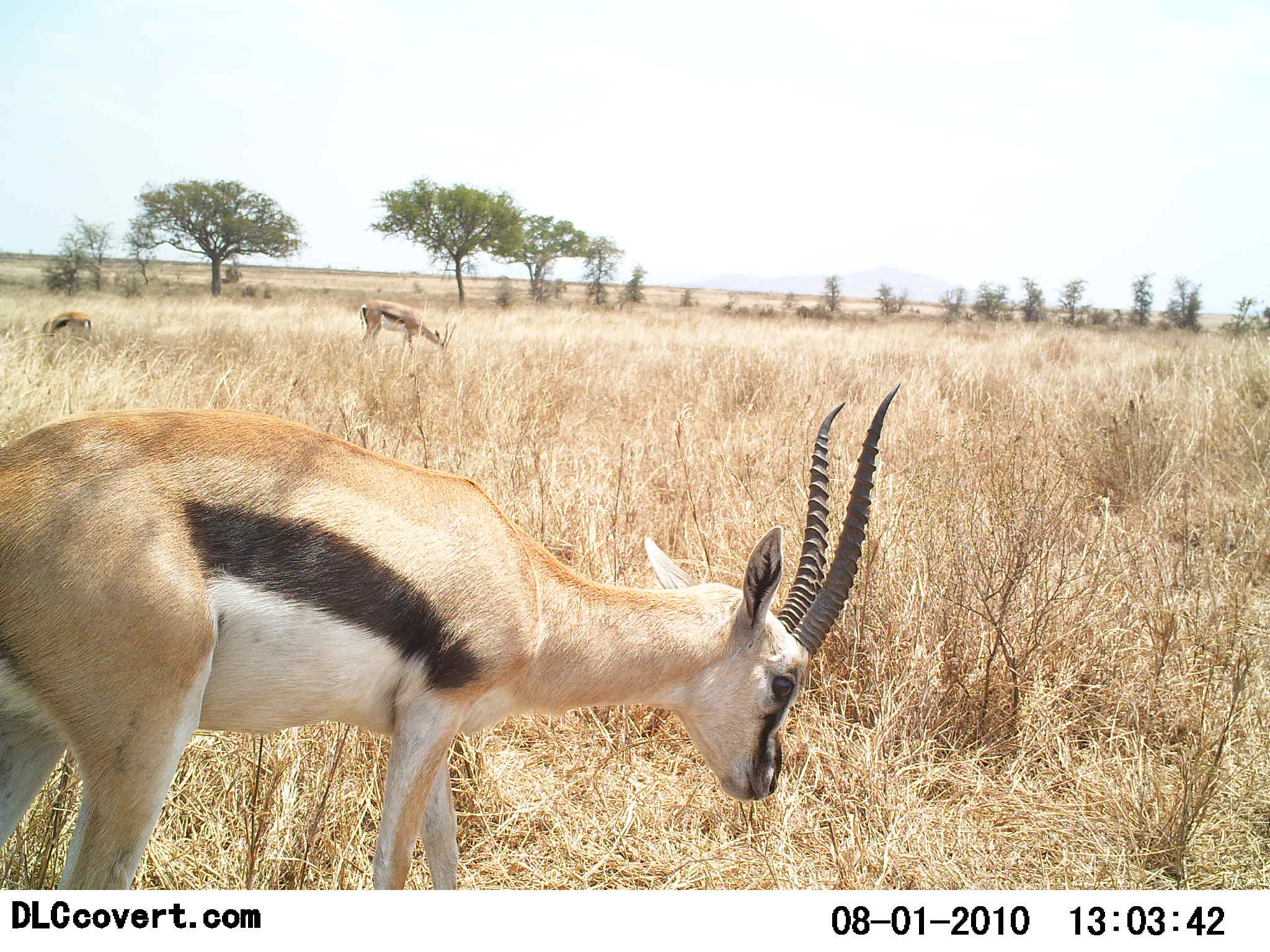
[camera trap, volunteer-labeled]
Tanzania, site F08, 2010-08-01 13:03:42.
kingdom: Animalia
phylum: Chordata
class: Mammalia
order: Artiodactyla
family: Bovidae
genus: Eudorcas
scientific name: Eudorcas thomsonii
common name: thomson's gazelle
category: gazellethomsons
Gazellethomsons (thomson's gazelle) (Eudorcas thomsonii), count 3. Behavior (volunteer vote fractions): standing 62%, resting 0%, moving 8%, interacting 0%. Young present (vote fraction): 0%. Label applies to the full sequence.